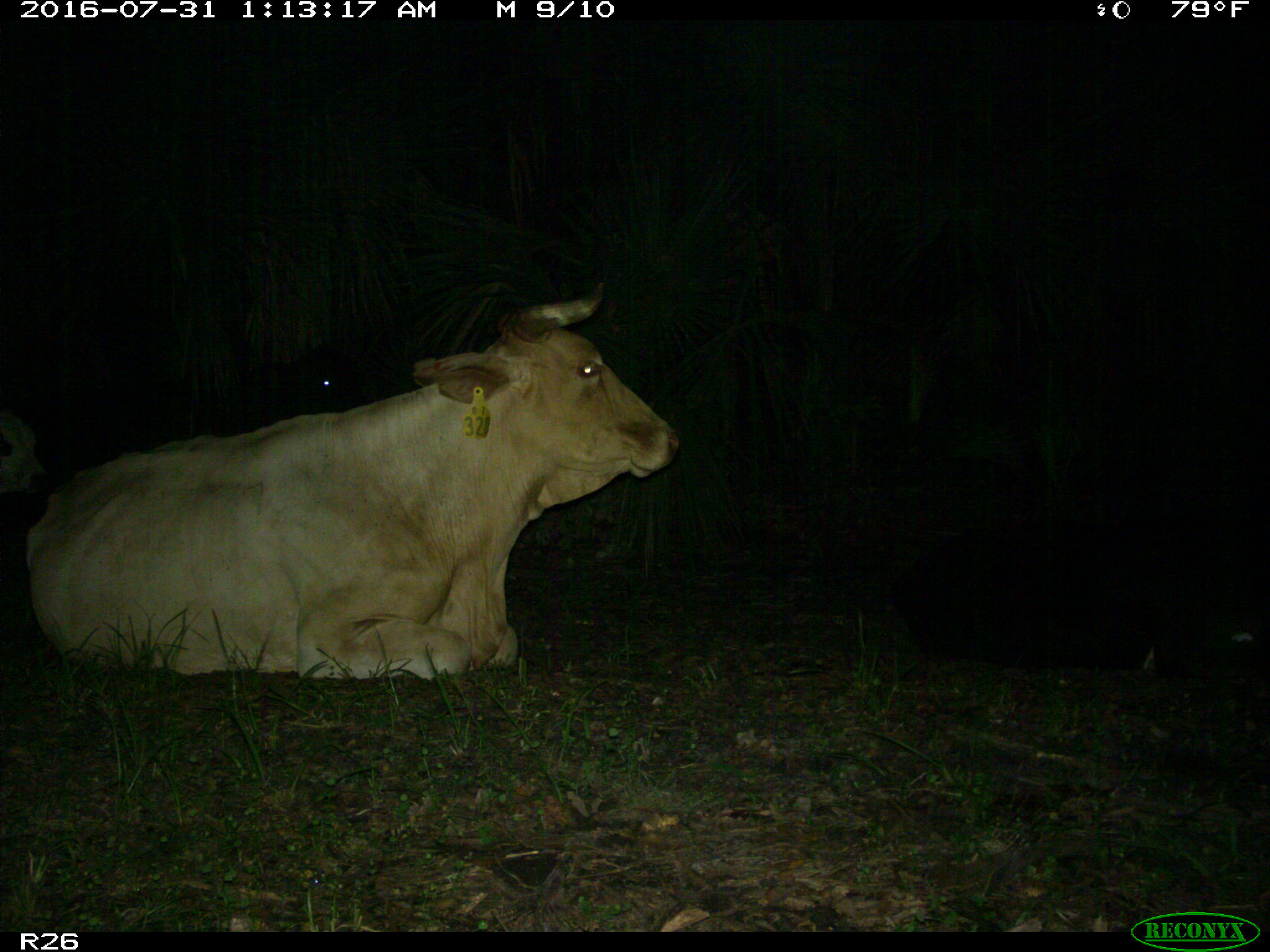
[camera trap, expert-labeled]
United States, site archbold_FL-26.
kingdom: Animalia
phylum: Chordata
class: Mammalia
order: Artiodactyla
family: Bovidae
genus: Bos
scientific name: Bos taurus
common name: domestic cow